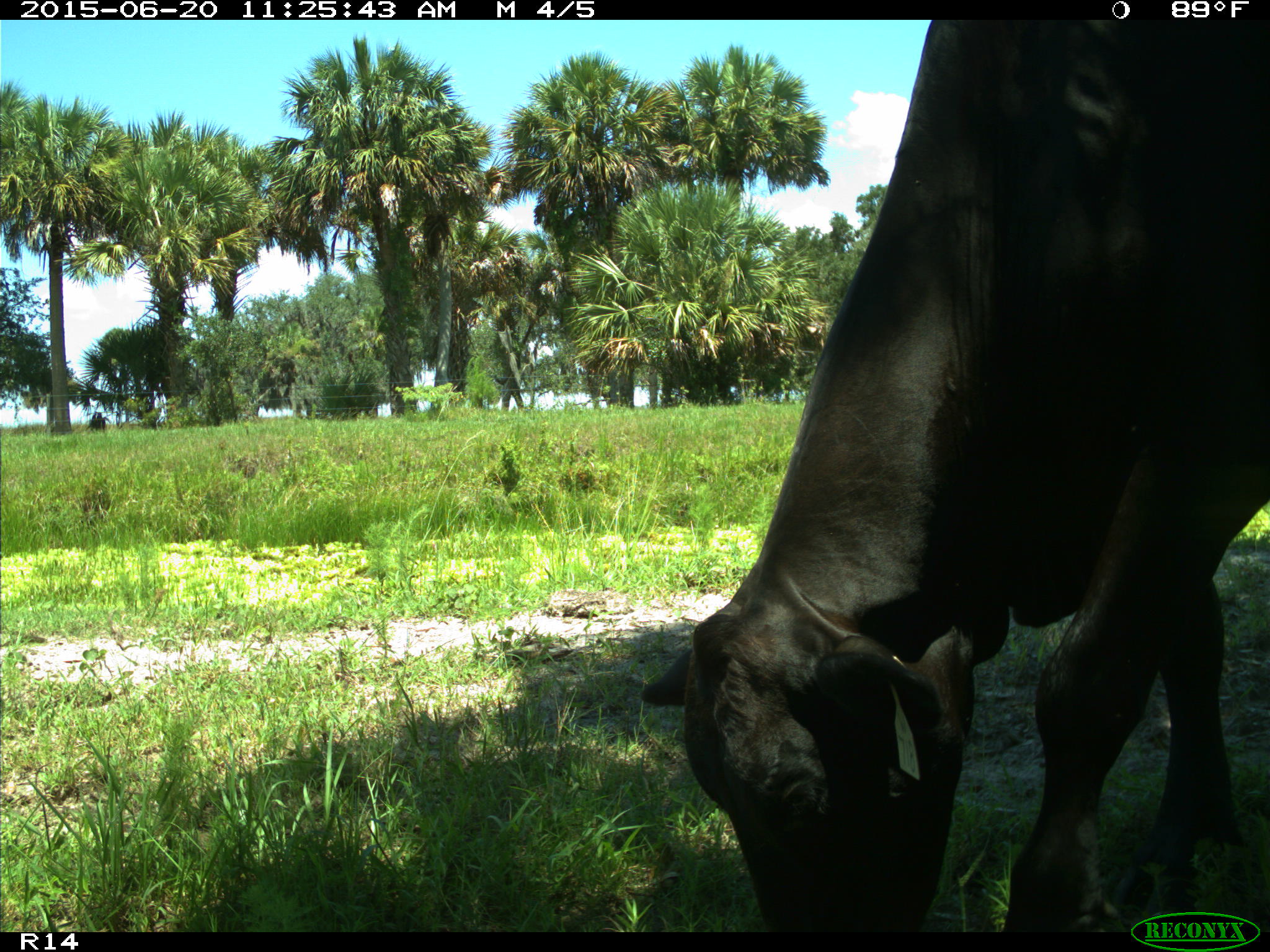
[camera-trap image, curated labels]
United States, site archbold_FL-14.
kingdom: Animalia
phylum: Chordata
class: Mammalia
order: Artiodactyla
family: Bovidae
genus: Bos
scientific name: Bos taurus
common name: domestic cow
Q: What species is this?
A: Bos taurus (domestic cow).